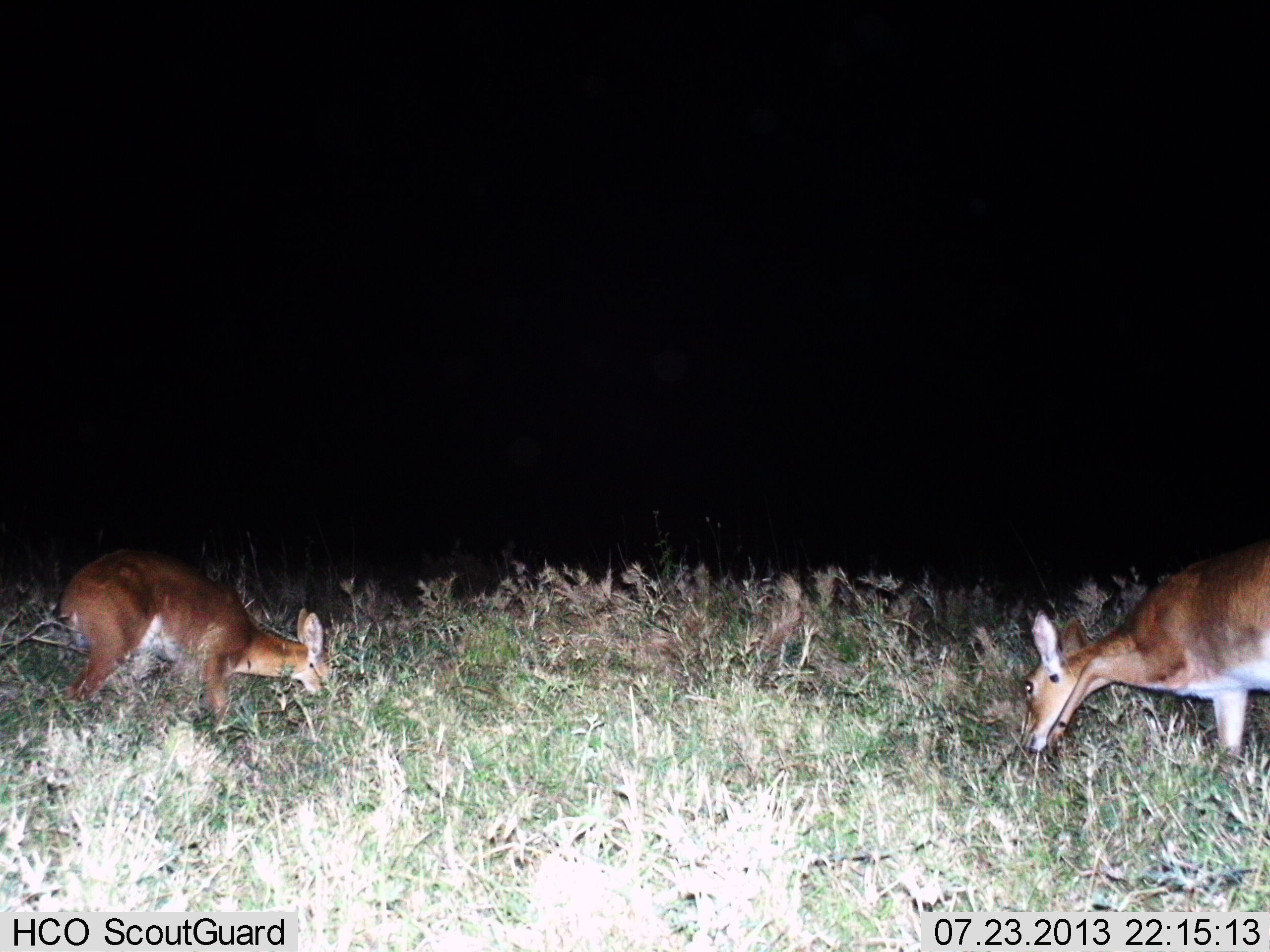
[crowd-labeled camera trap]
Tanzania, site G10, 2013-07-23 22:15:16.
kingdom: Animalia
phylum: Chordata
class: Mammalia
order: Artiodactyla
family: Bovidae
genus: Redunca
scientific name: Redunca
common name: reedbuck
Reedbuck (Redunca), count 2. Behavior (volunteer vote fractions): standing 40%, resting 0%, moving 0%, interacting 0%. Young present (vote fraction): 0%. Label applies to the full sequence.